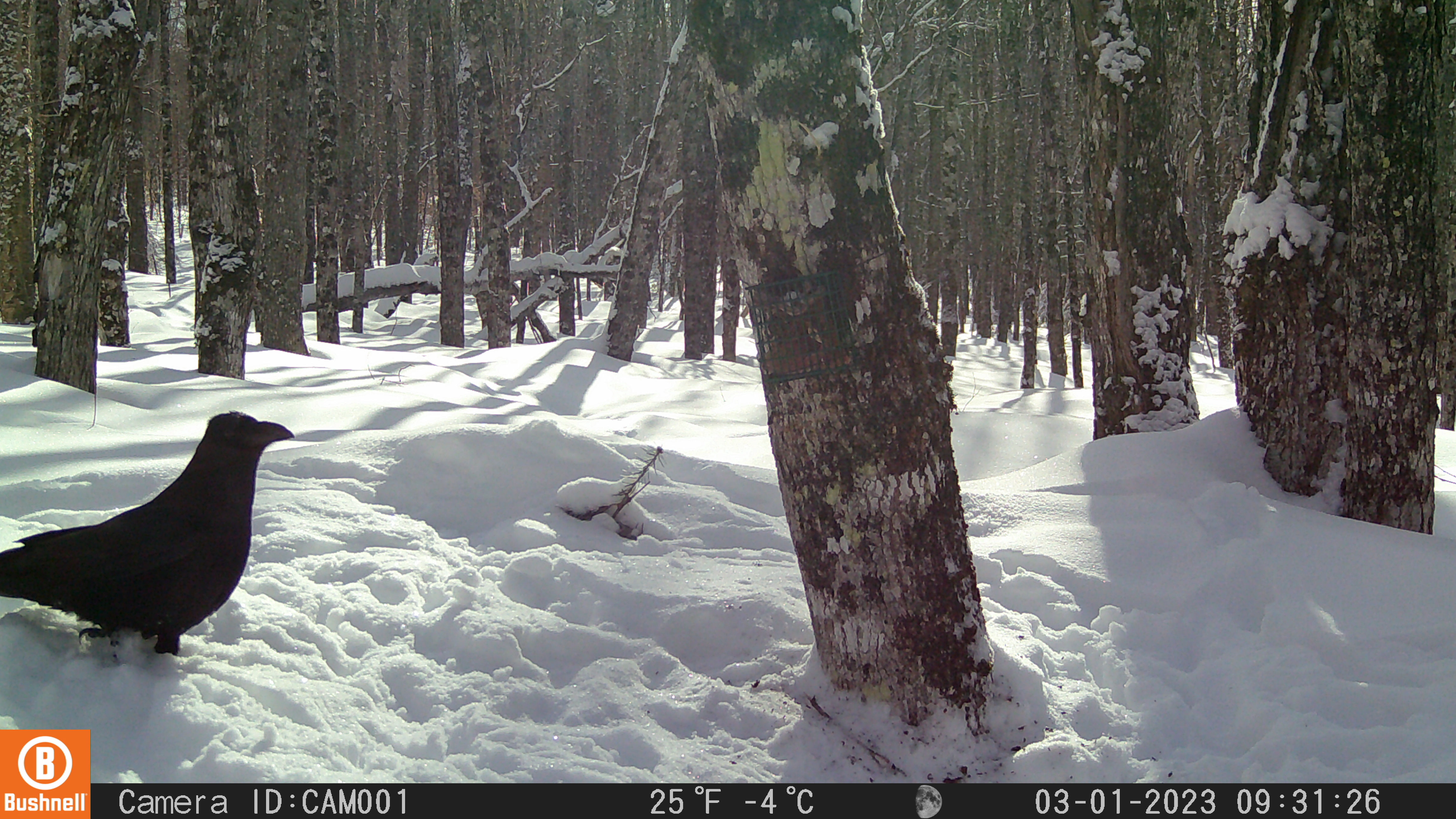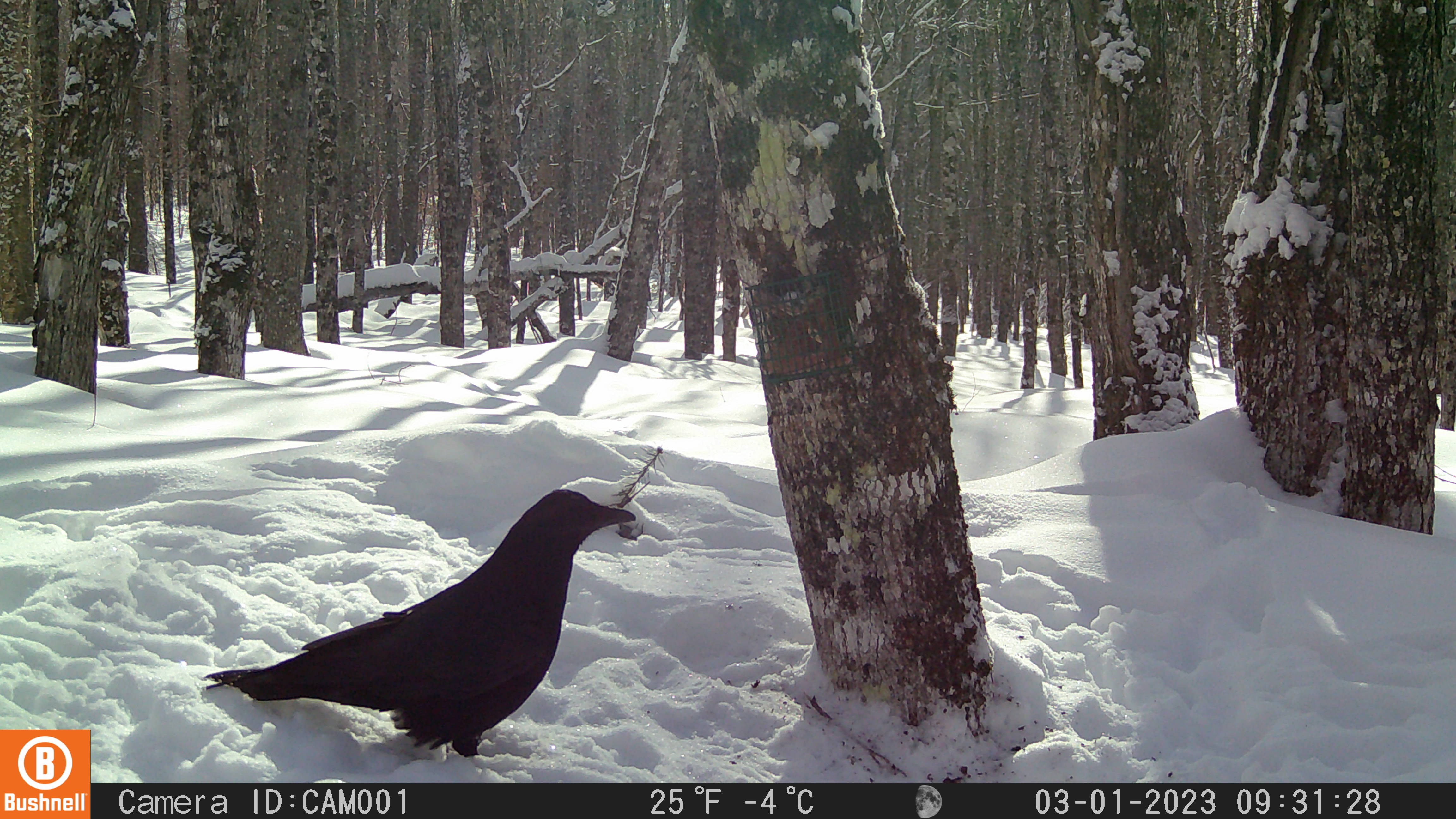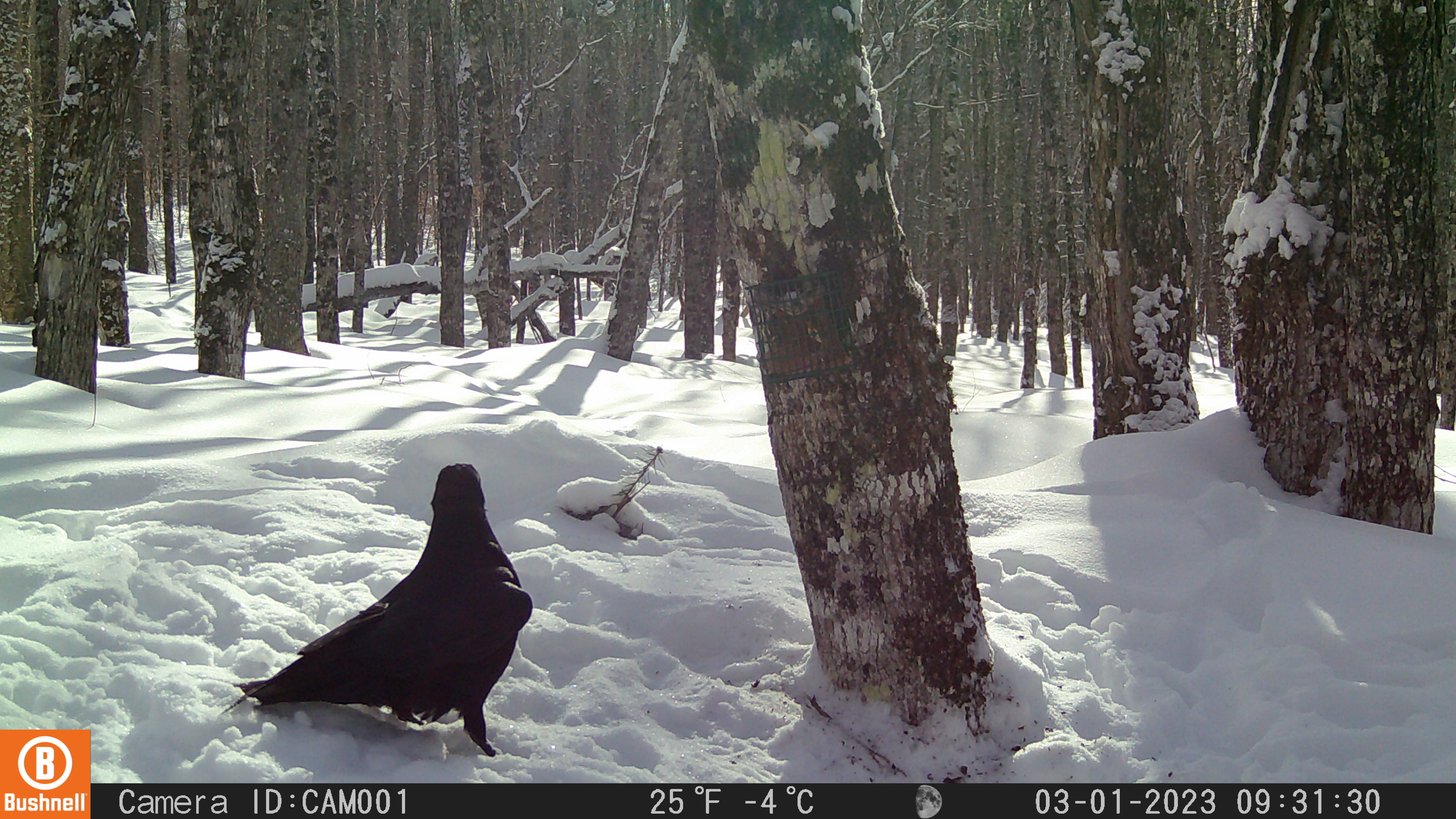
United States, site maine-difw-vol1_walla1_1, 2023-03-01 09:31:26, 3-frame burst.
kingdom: Animalia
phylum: Chordata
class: Aves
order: Passeriformes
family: Corvidae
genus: Corvus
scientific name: Corvus corax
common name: common raven